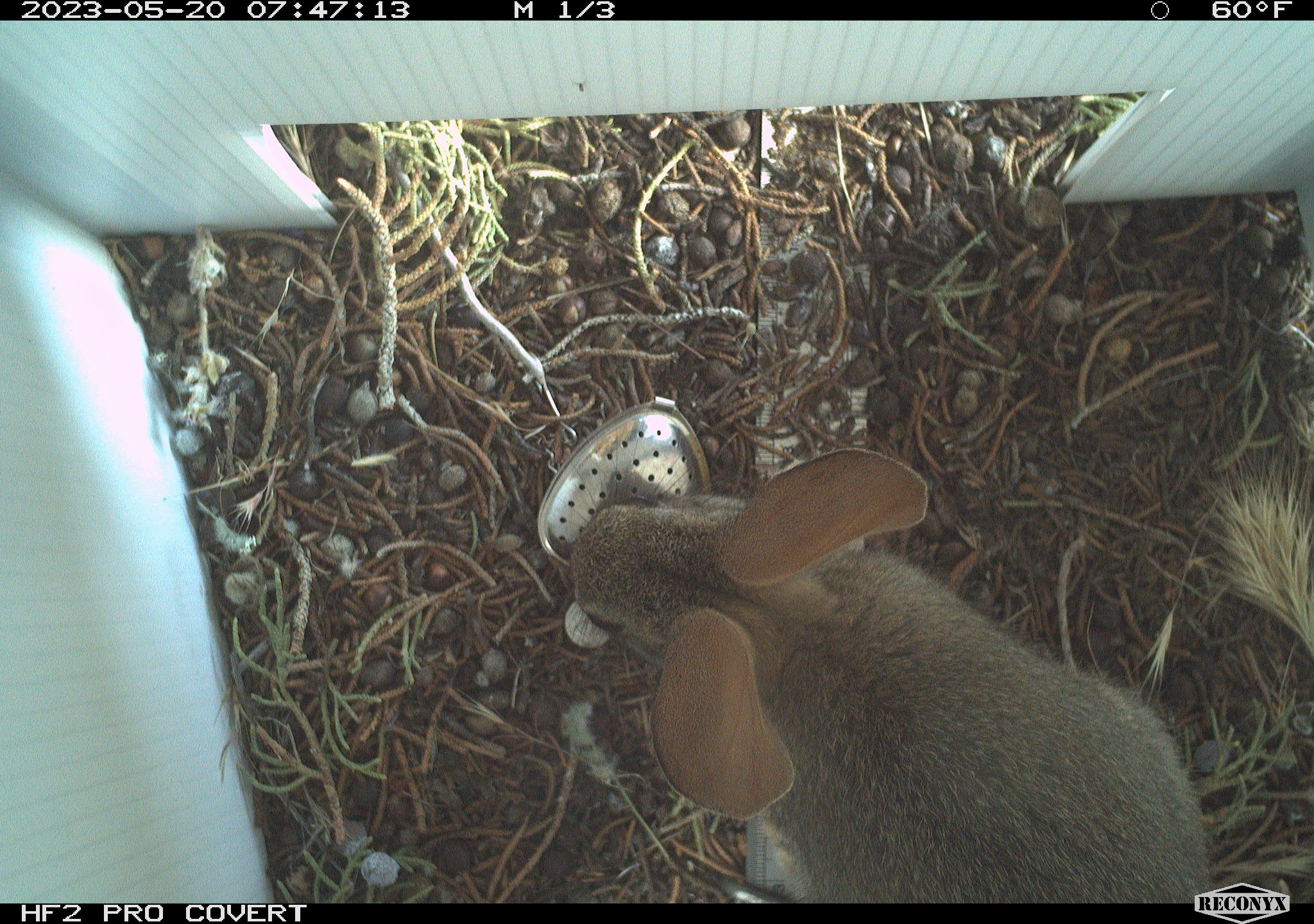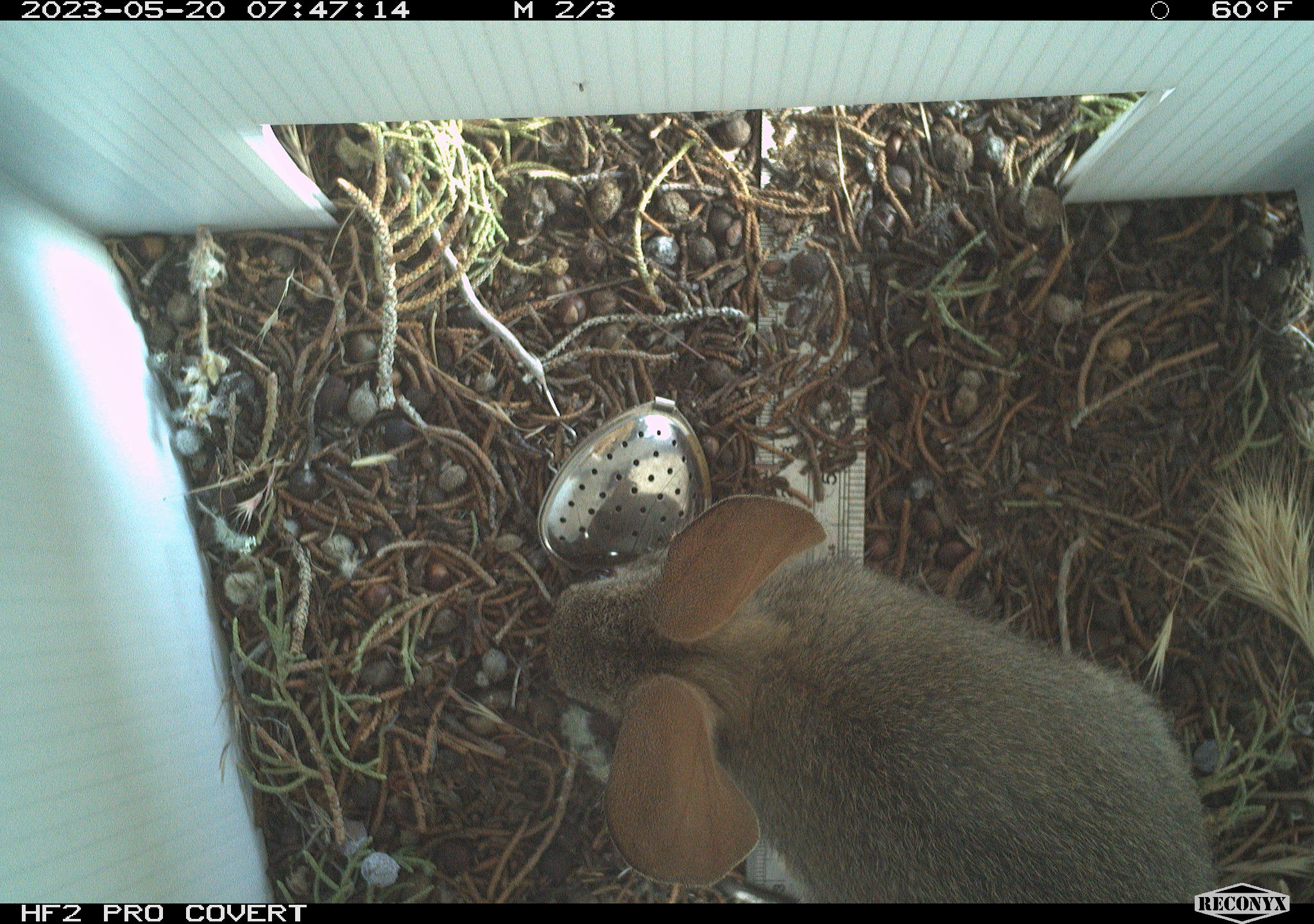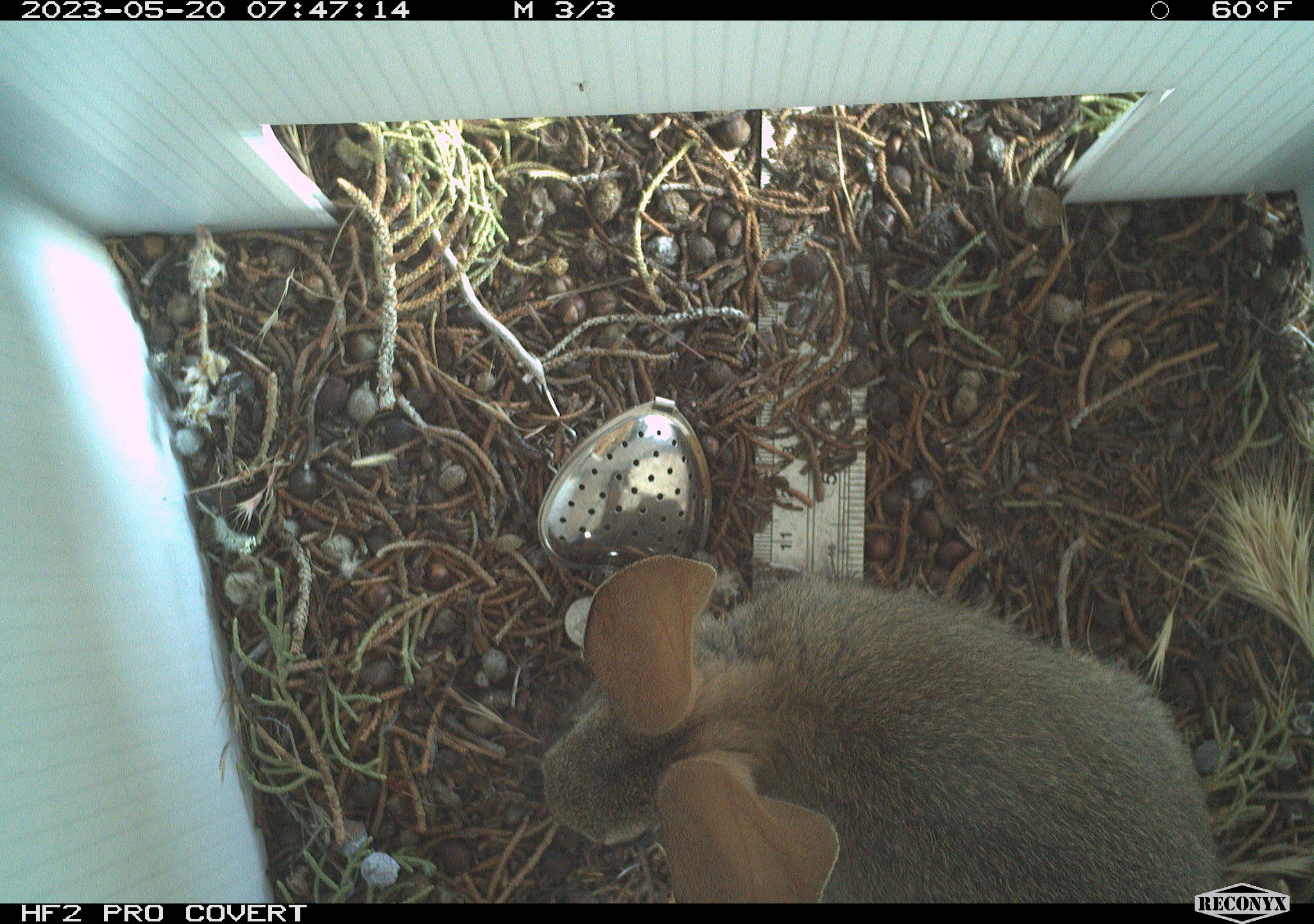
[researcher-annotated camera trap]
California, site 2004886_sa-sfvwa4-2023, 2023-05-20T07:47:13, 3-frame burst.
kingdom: Animalia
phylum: Chordata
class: Mammalia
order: Lagomorpha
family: Leporidae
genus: Sylvilagus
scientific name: Sylvilagus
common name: cottontail rabbits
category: sylvilagus species